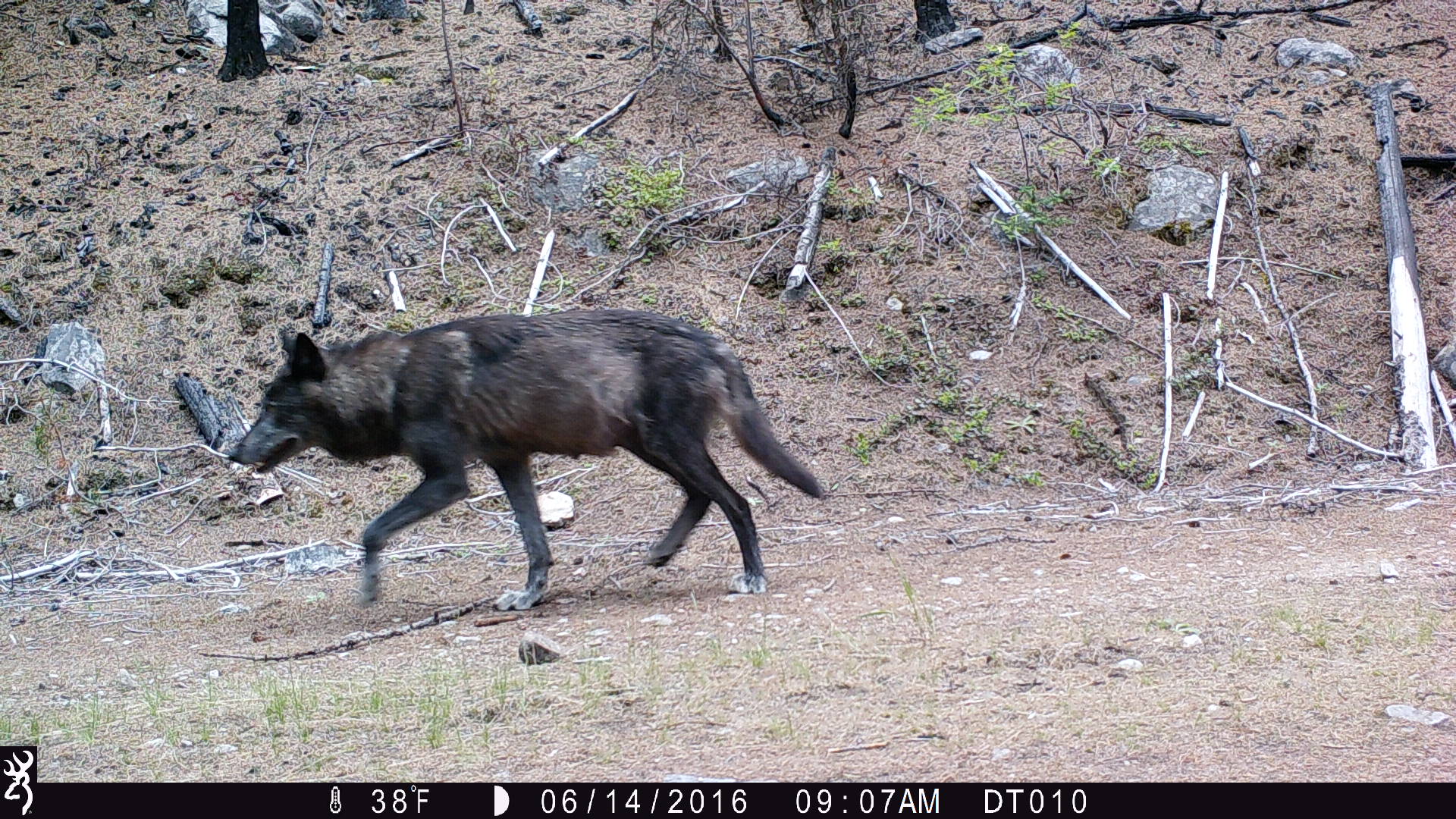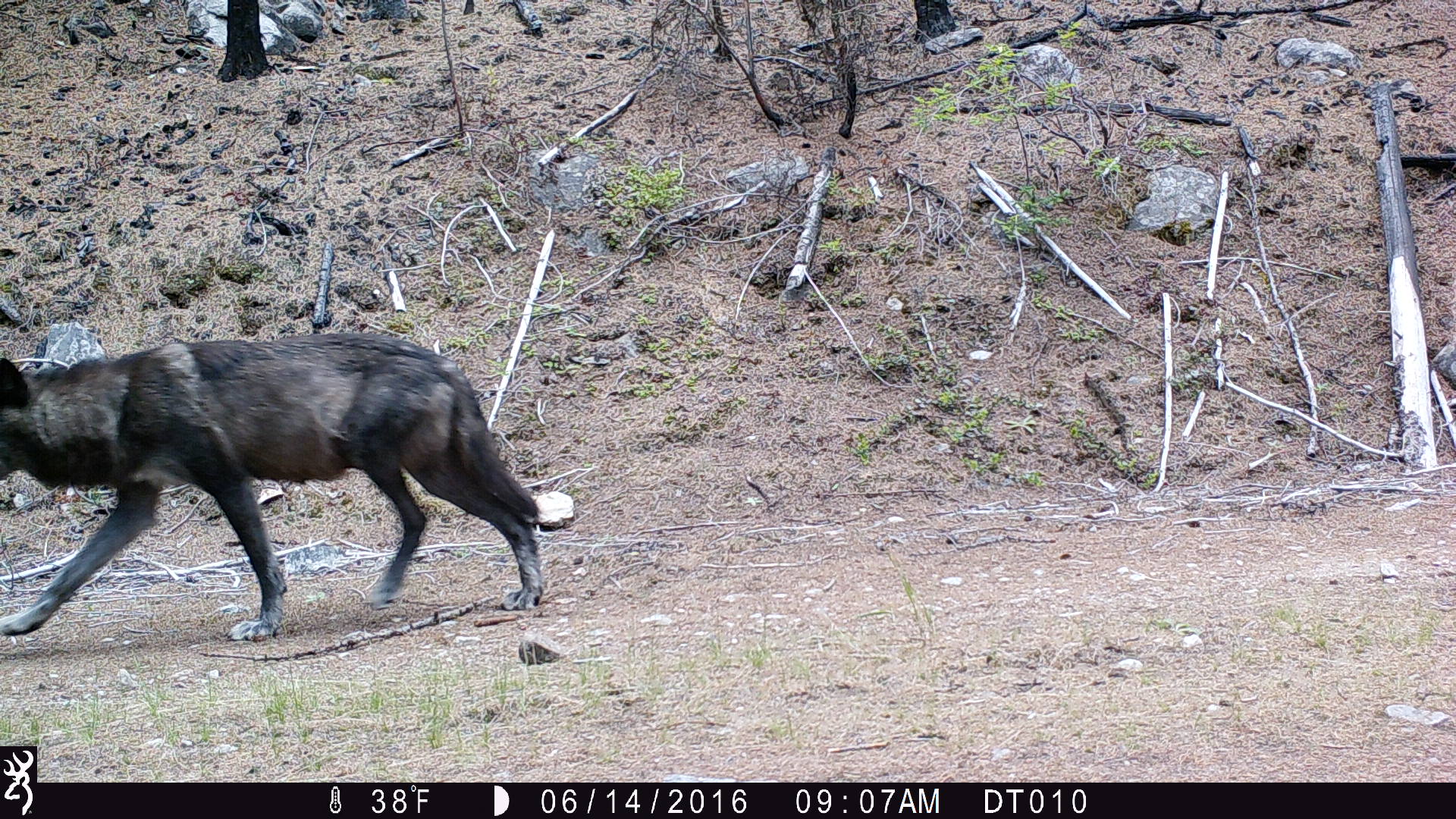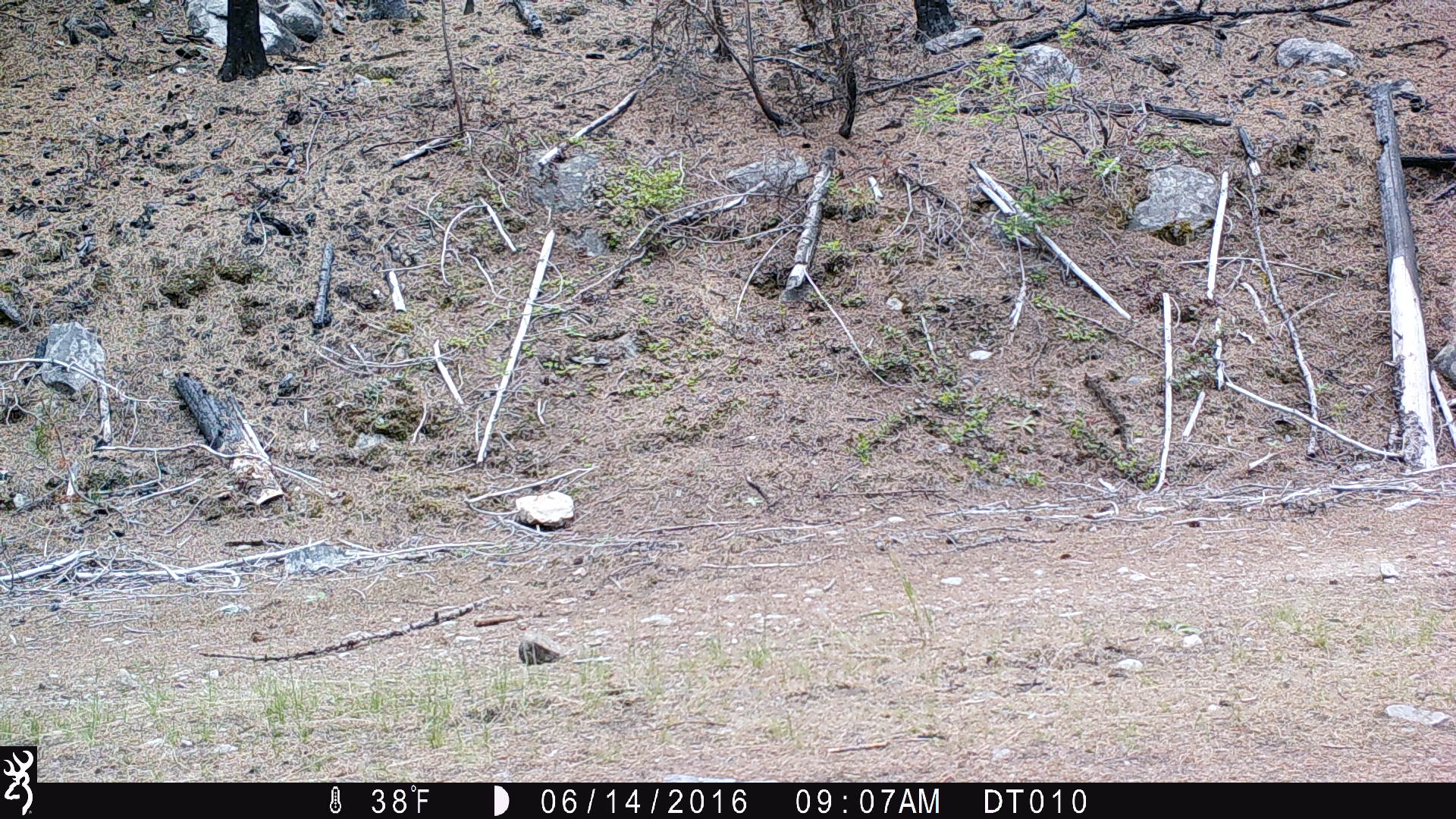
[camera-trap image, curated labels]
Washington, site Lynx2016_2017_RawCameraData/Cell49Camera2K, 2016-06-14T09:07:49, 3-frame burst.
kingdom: Animalia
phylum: Chordata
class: Mammalia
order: Carnivora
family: Canidae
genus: Canis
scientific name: Canis lupus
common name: gray wolf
Canis lupus (gray wolf). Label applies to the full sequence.